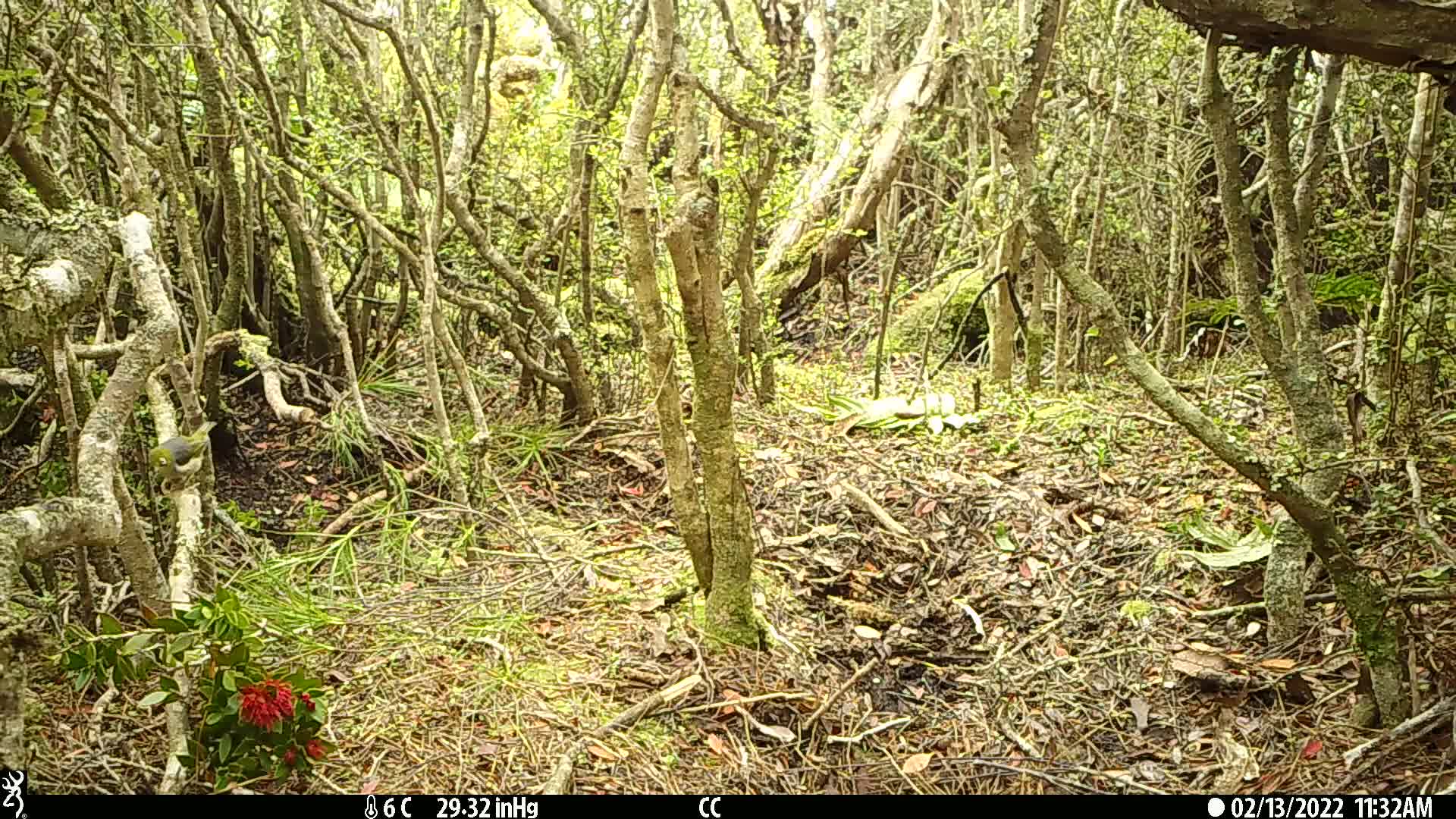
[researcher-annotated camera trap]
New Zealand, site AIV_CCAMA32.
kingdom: Animalia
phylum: Chordata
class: Aves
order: Passeriformes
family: Zosteropidae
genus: Zosterops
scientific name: Zosterops lateralis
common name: silvereye